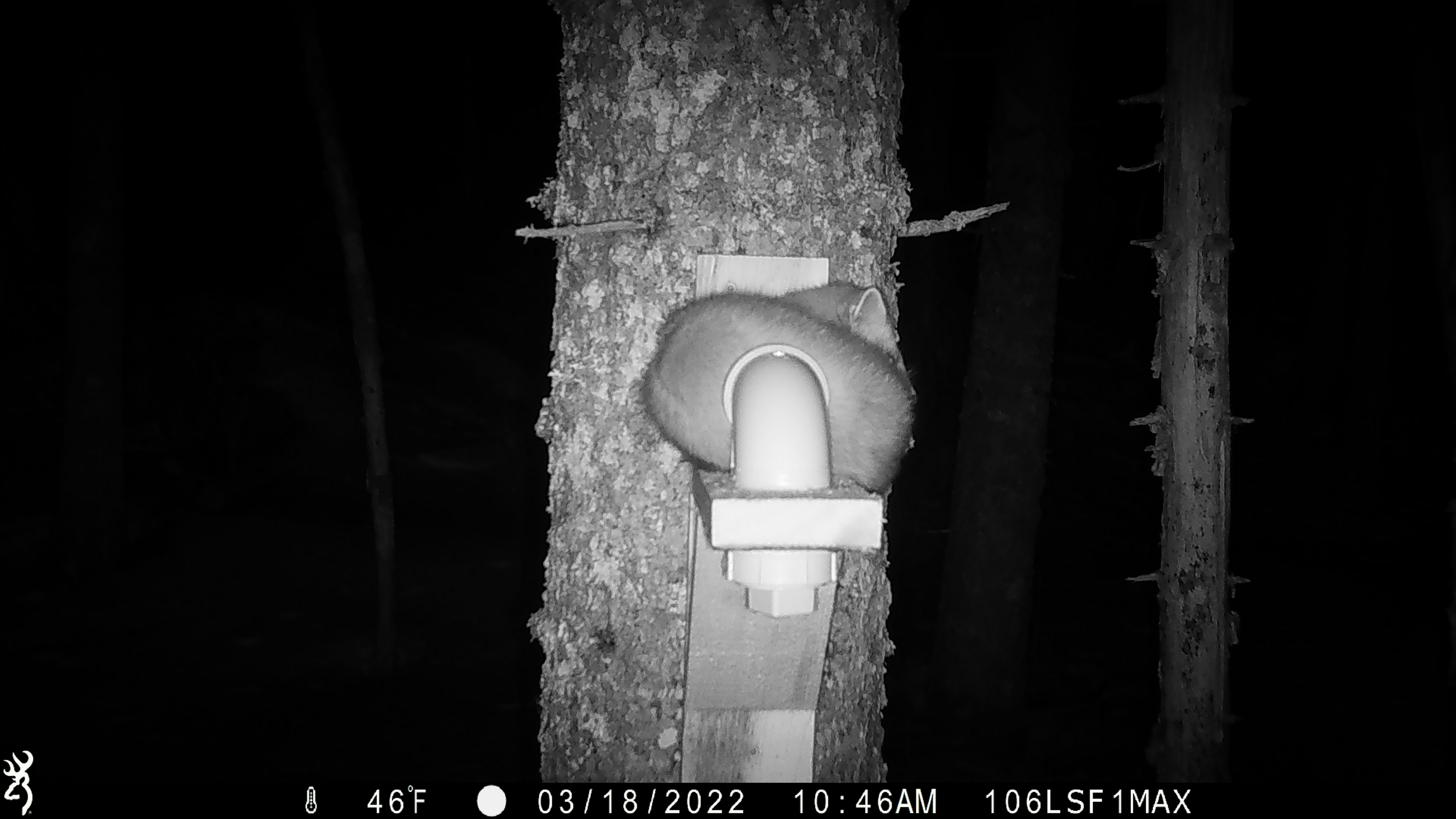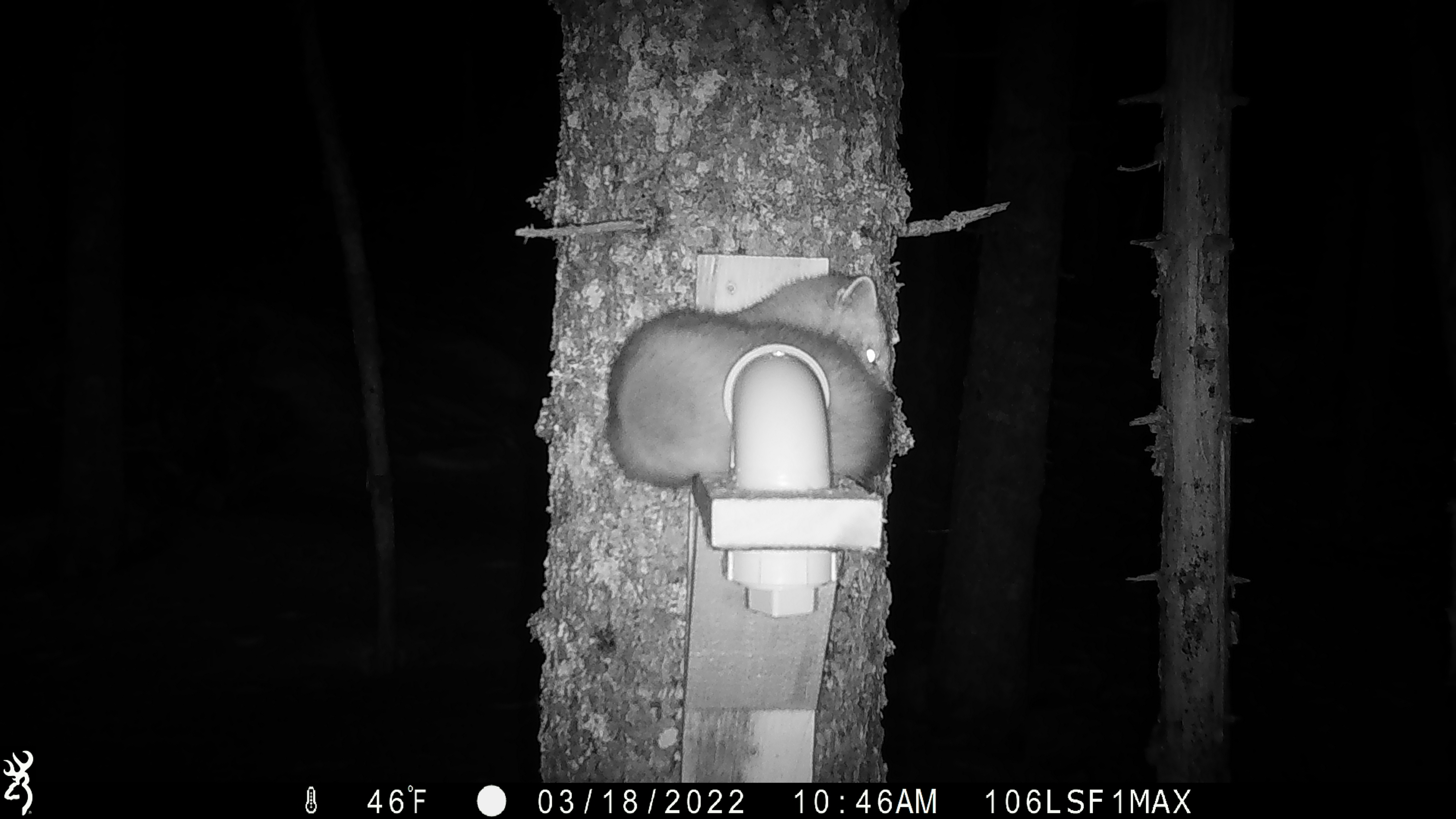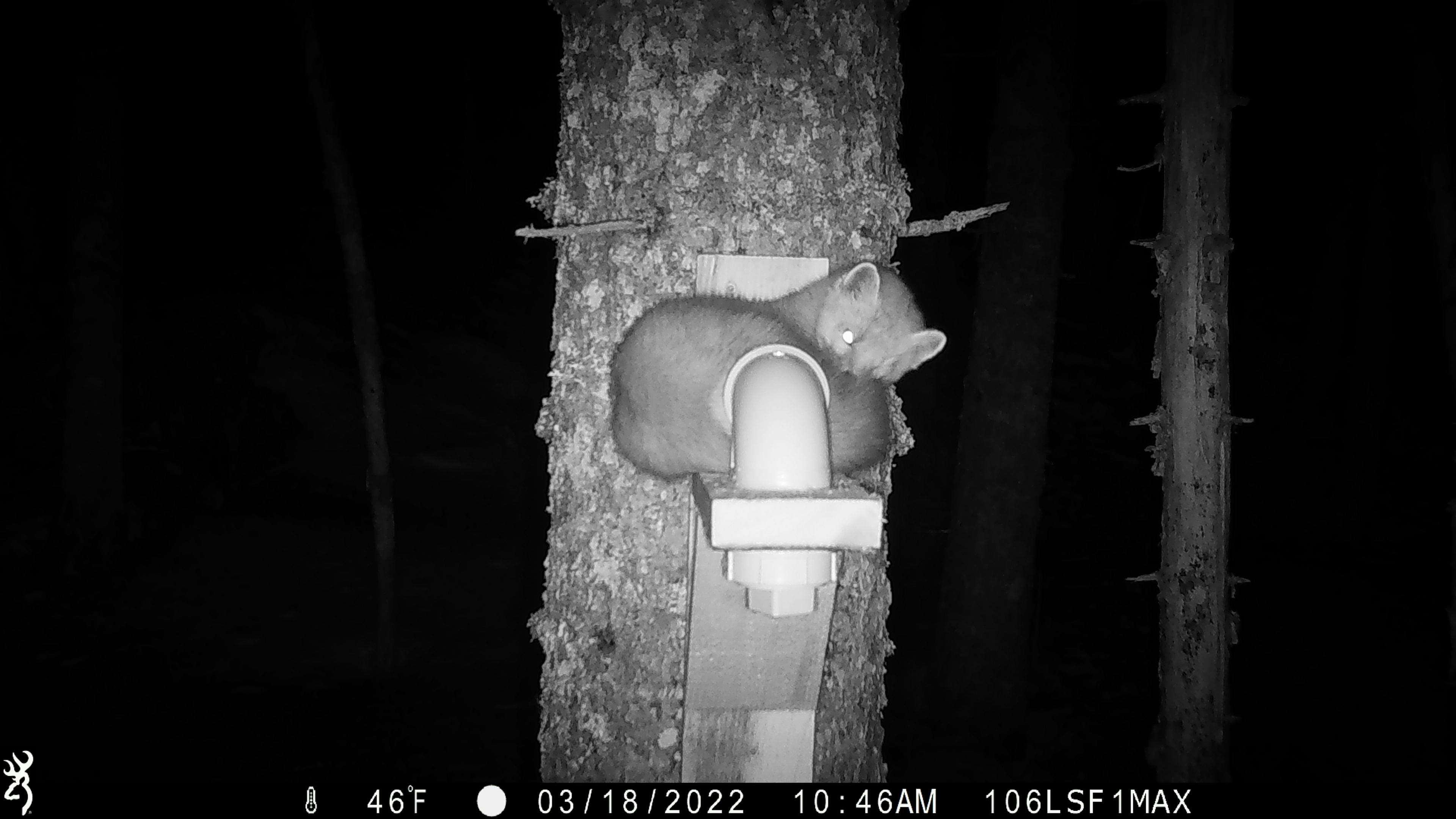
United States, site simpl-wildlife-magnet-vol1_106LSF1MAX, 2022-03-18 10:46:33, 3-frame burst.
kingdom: Animalia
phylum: Chordata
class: Mammalia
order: Carnivora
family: Mustelidae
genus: Martes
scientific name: Martes americana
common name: american marten